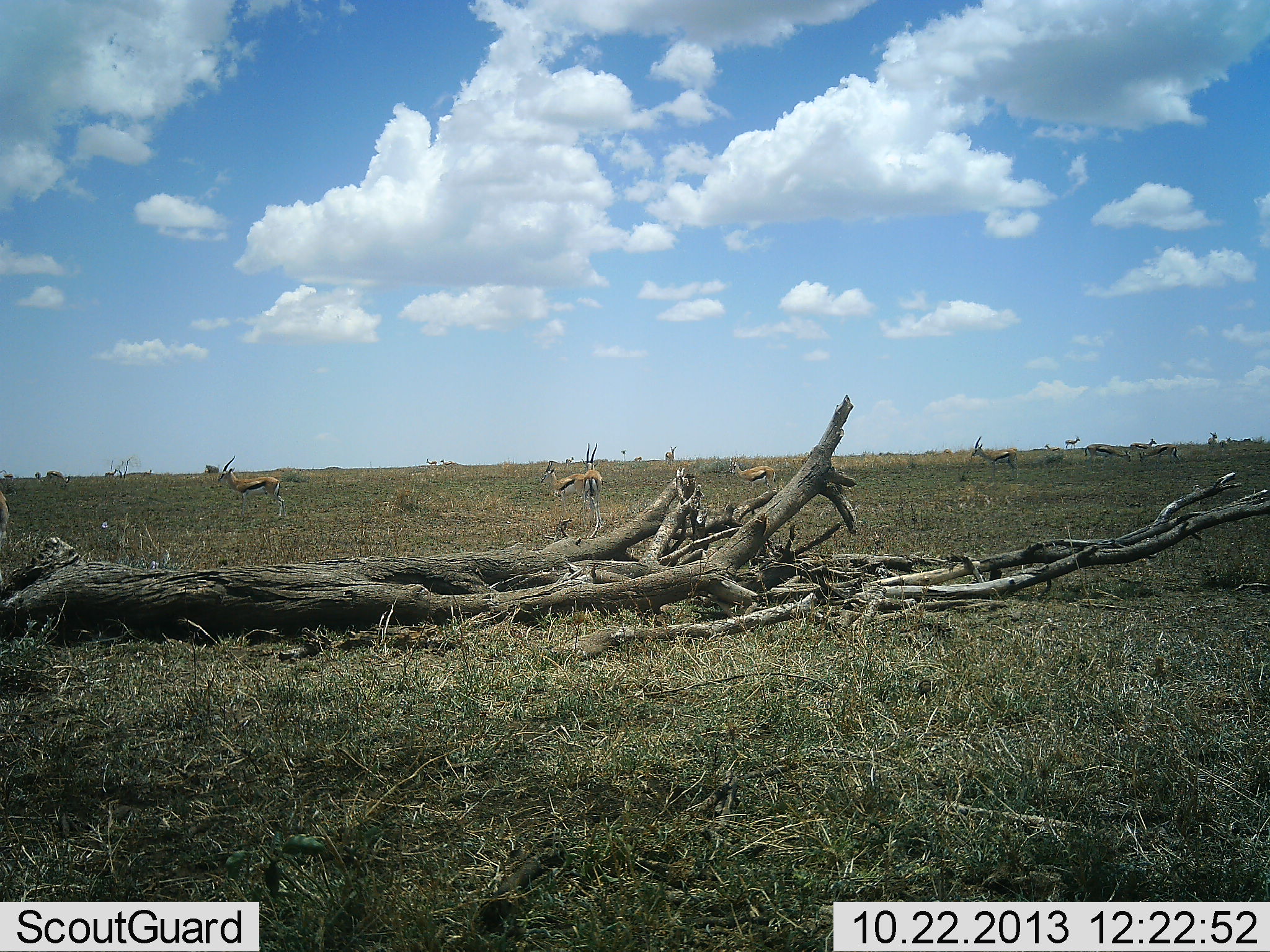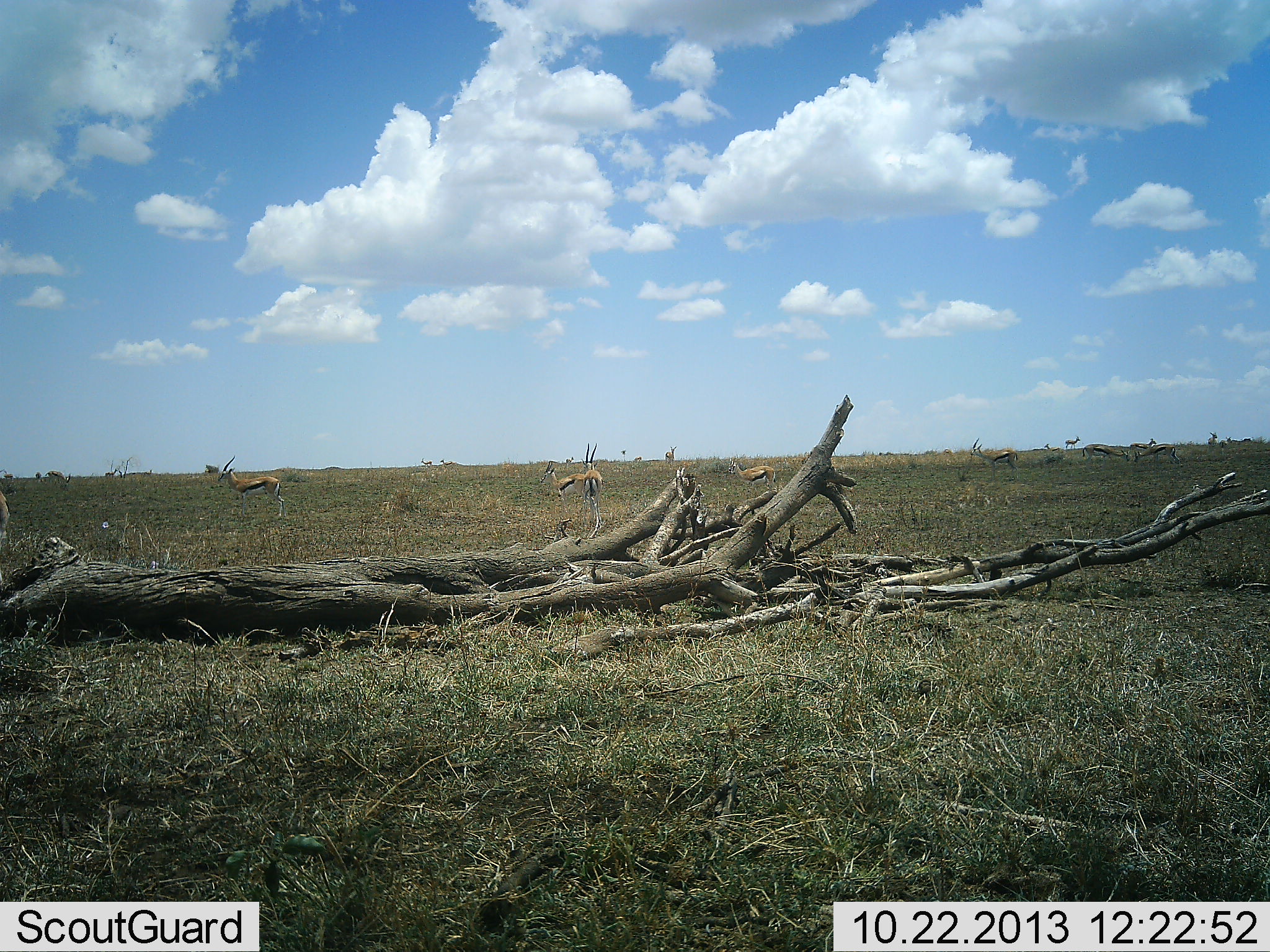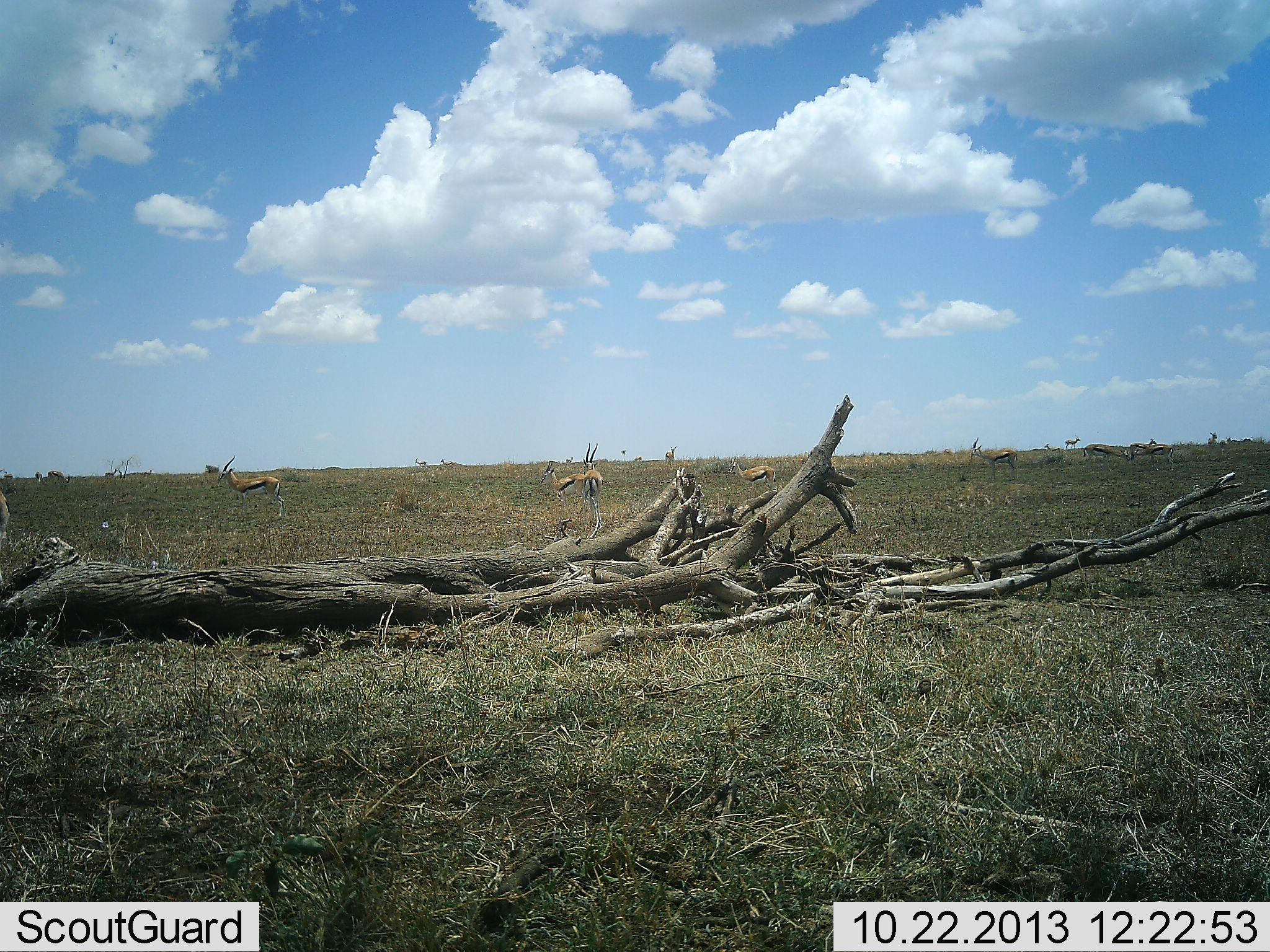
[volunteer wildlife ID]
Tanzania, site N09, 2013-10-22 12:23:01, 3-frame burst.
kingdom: Animalia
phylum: Chordata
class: Mammalia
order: Artiodactyla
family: Bovidae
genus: Eudorcas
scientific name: Eudorcas thomsonii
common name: thomson's gazelle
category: gazellethomsons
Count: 9.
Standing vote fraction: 82%.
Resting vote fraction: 0%.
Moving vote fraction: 35%.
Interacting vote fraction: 0%.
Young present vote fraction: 0%.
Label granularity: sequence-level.